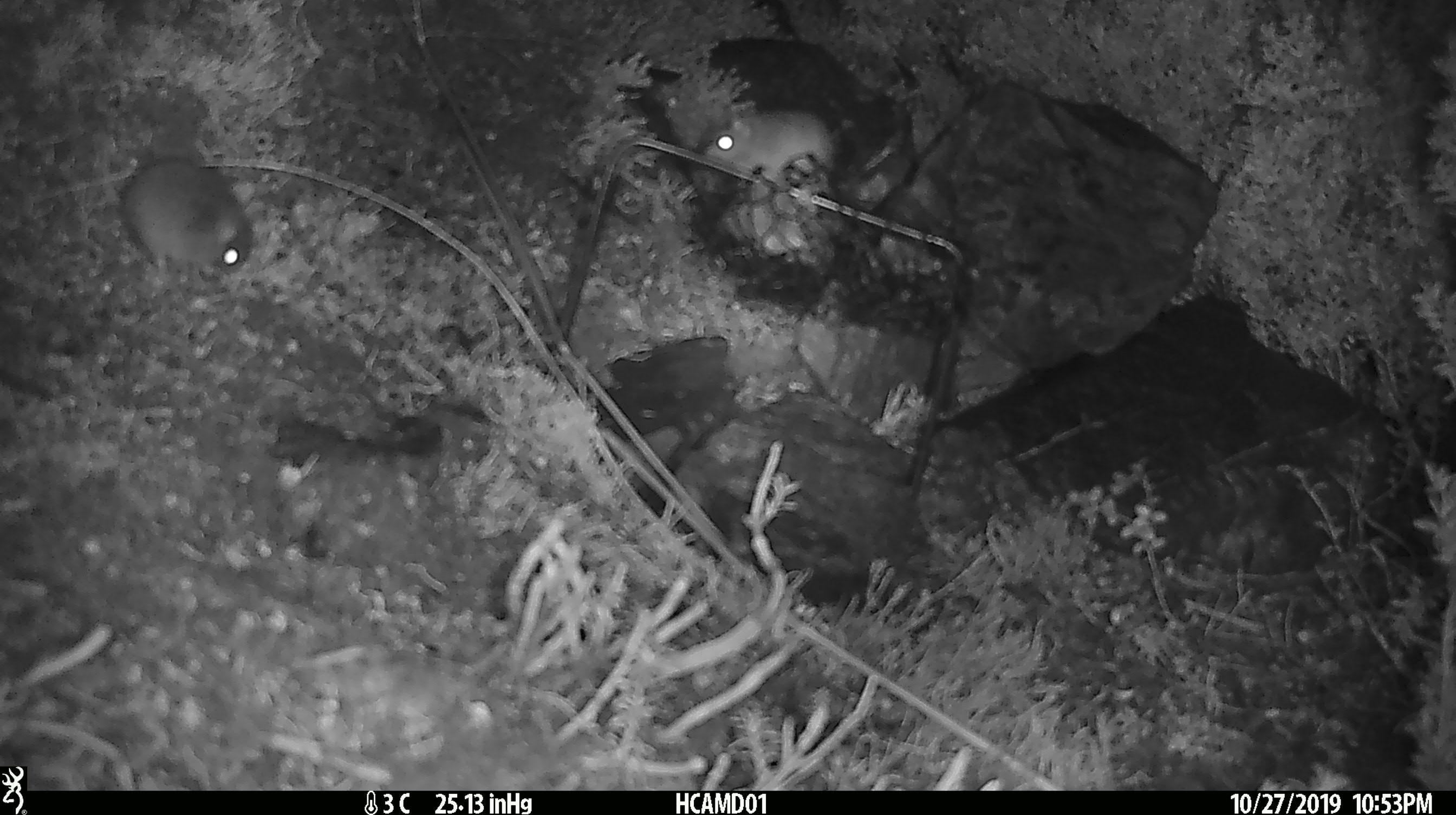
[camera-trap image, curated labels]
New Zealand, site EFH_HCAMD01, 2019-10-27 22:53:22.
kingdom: Animalia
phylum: Chordata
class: Mammalia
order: Rodentia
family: Muridae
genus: Mus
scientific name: Mus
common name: mouse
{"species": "mouse (Mus)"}